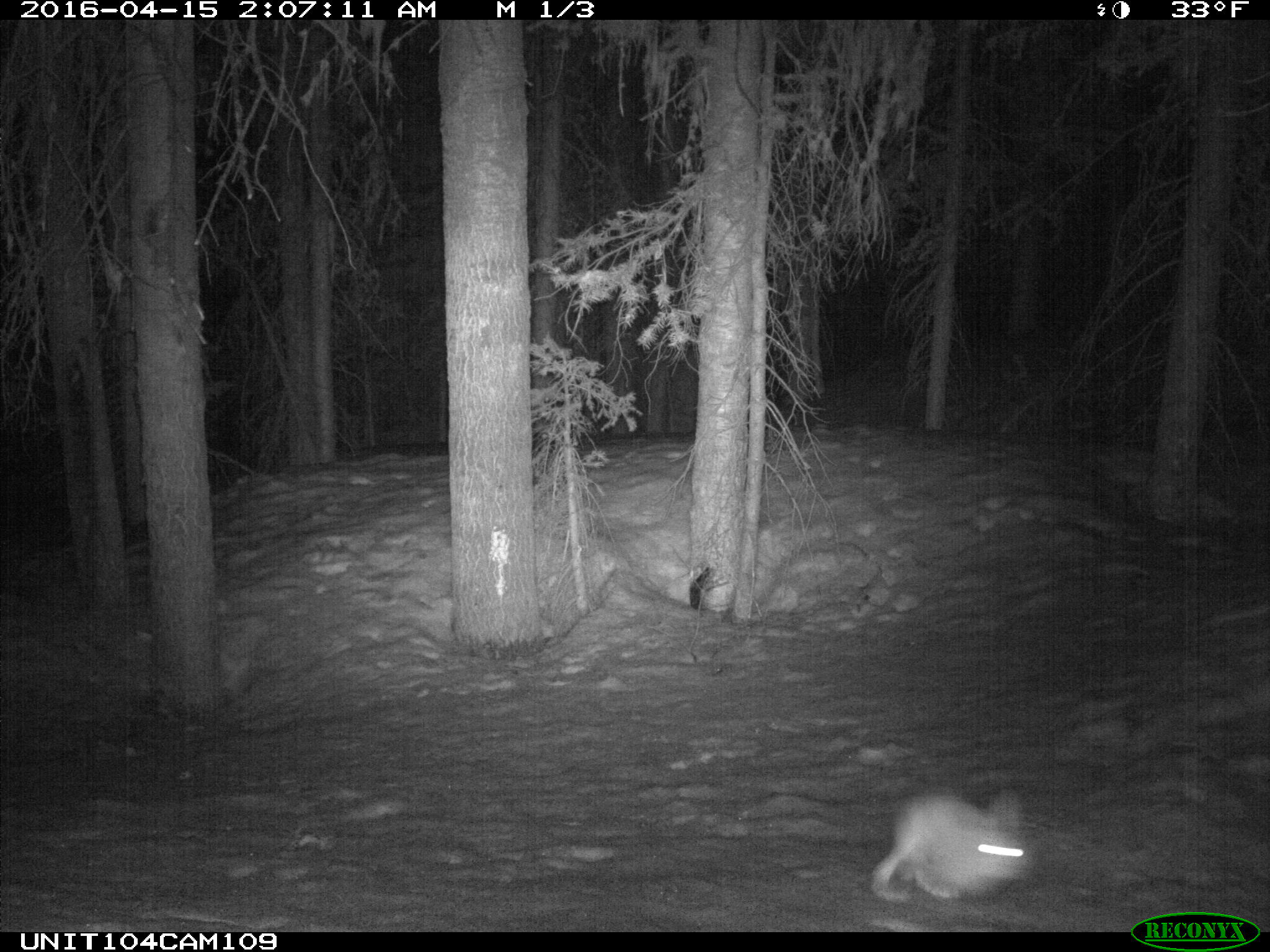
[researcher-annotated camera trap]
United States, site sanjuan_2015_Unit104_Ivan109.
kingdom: Animalia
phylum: Chordata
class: Mammalia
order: Lagomorpha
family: Leporidae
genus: Lepus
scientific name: Lepus americanus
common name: snowshoe hare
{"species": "Lepus americanus (snowshoe hare)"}